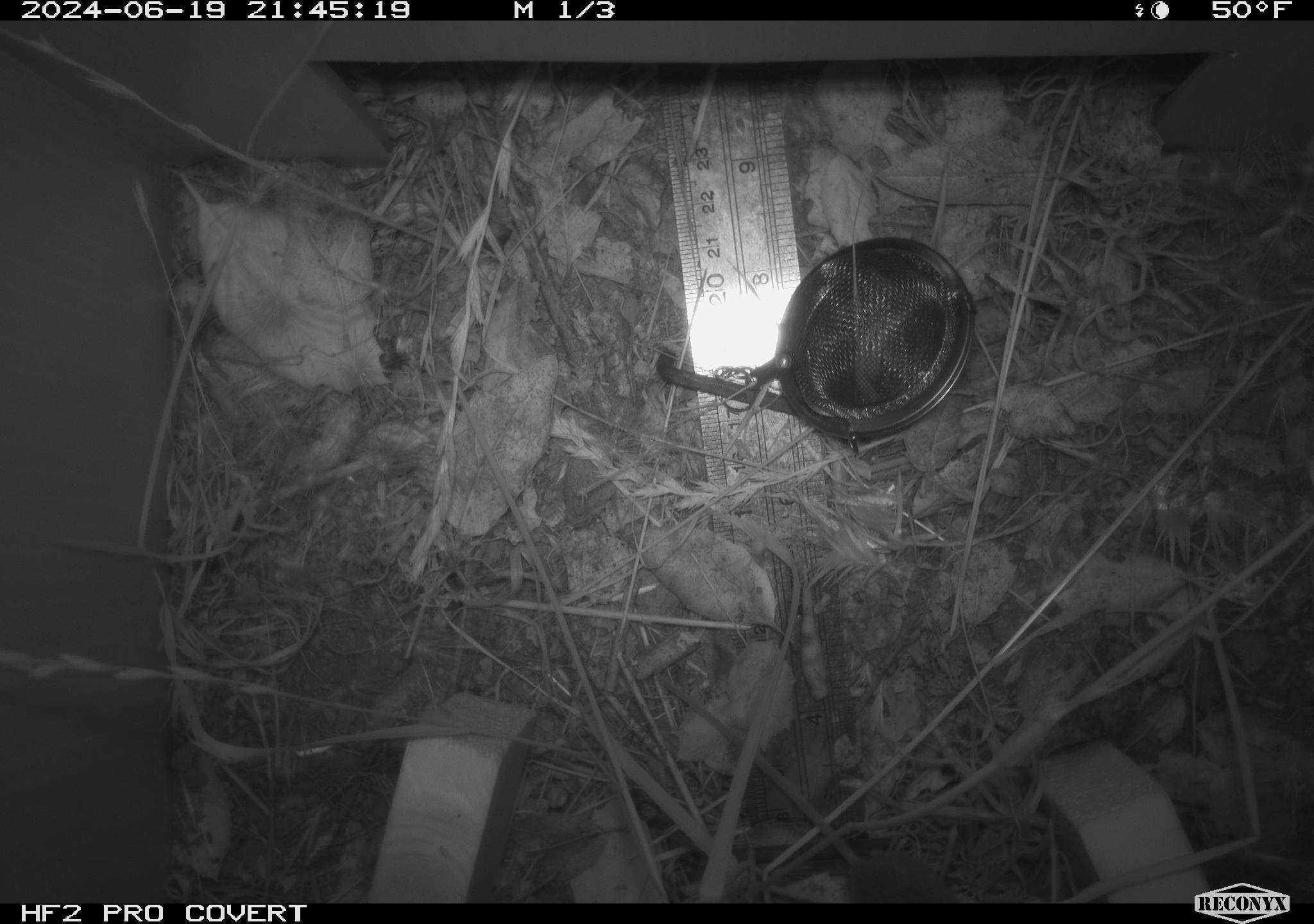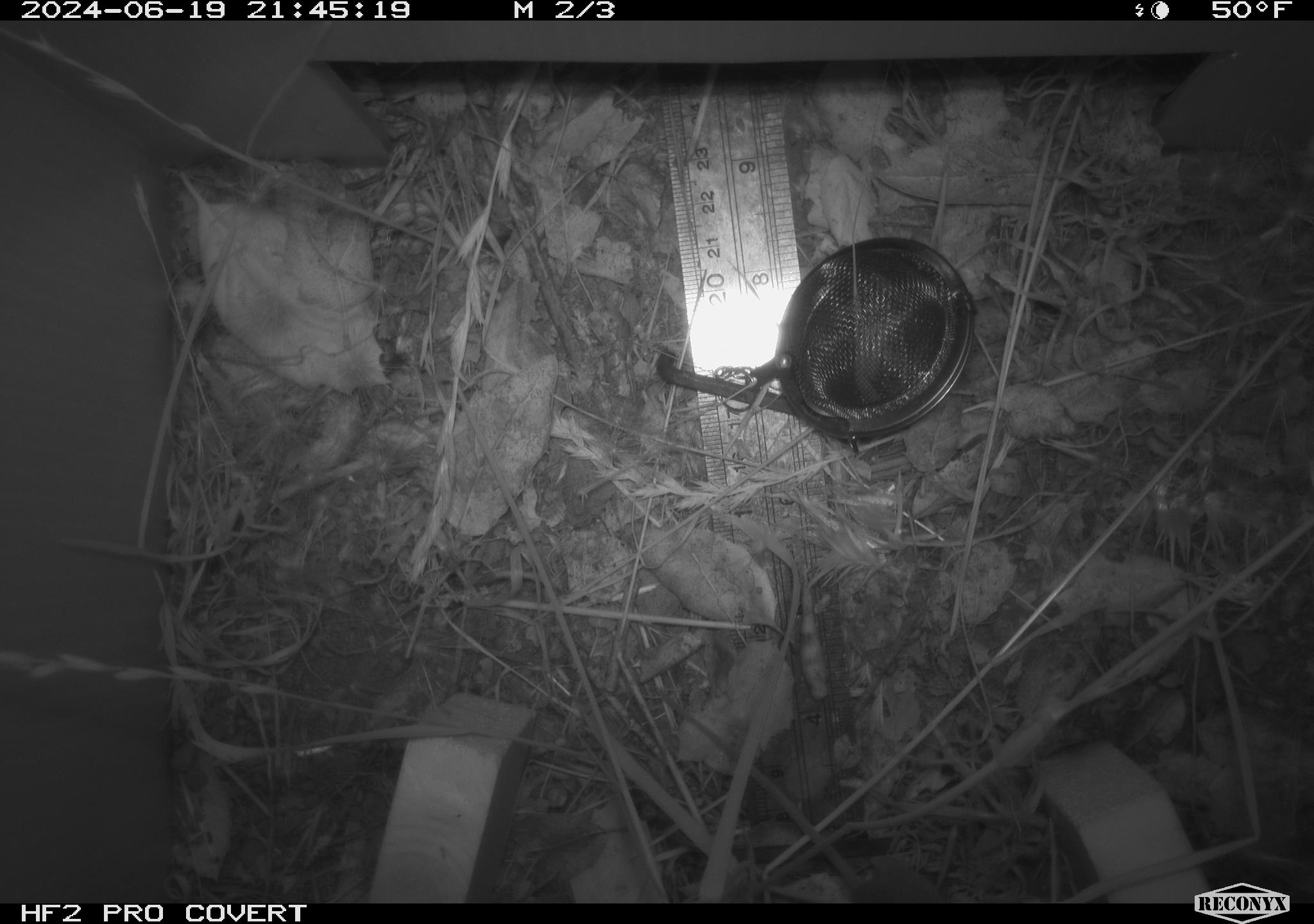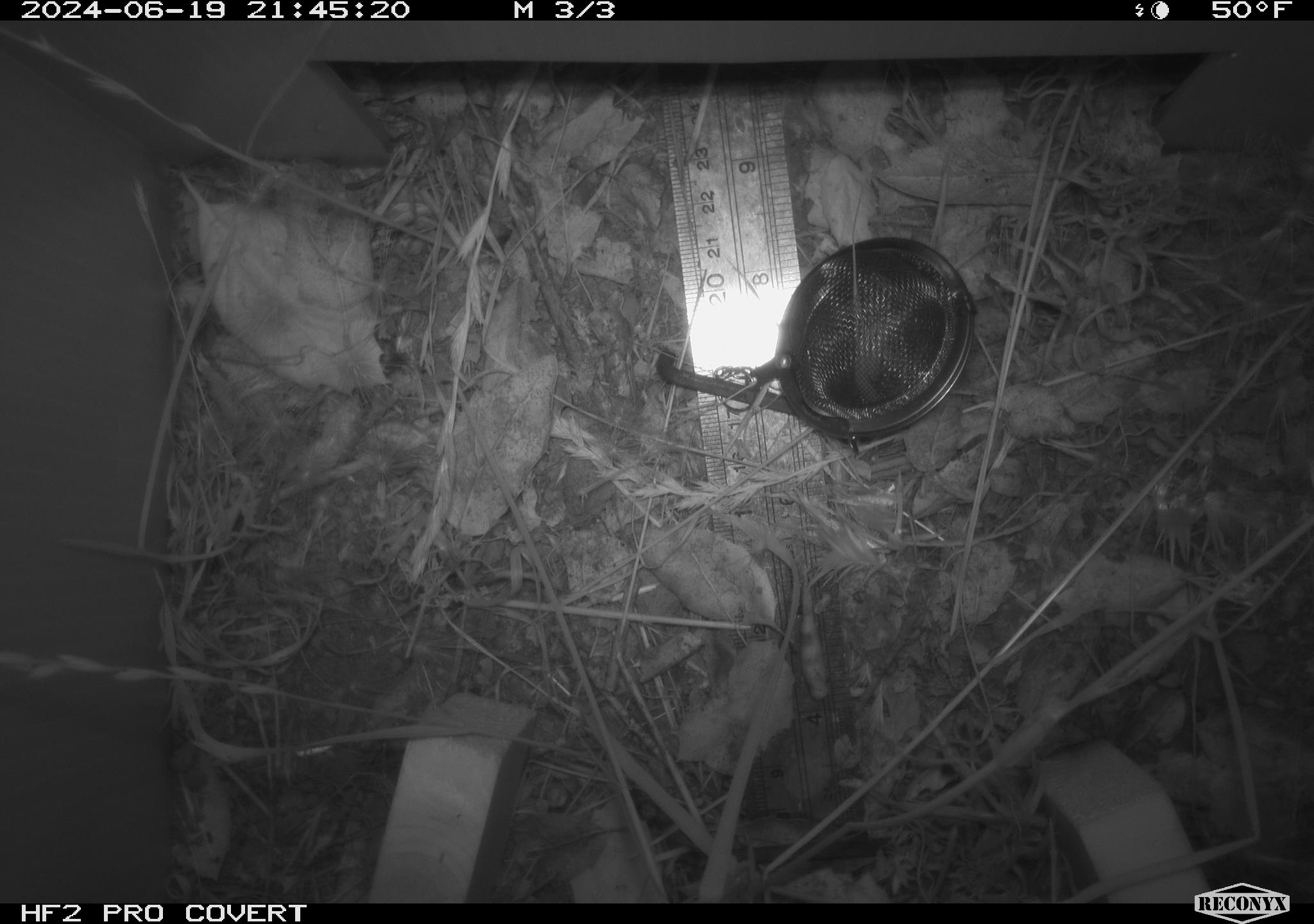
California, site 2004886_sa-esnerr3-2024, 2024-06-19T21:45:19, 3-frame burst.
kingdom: Animalia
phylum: Chordata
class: Mammalia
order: Rodentia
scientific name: Rodentia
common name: rodent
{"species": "rodent (Rodentia)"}